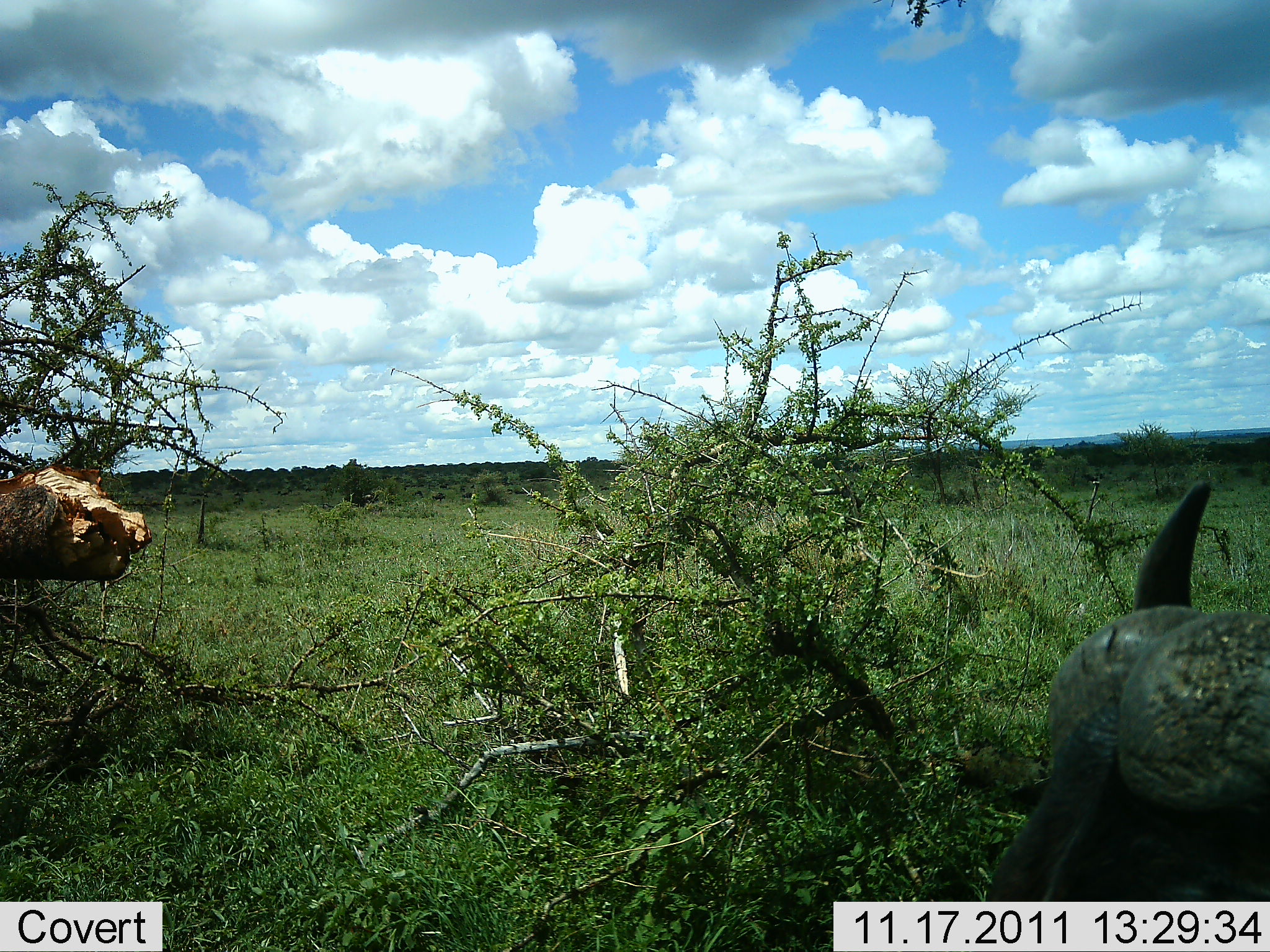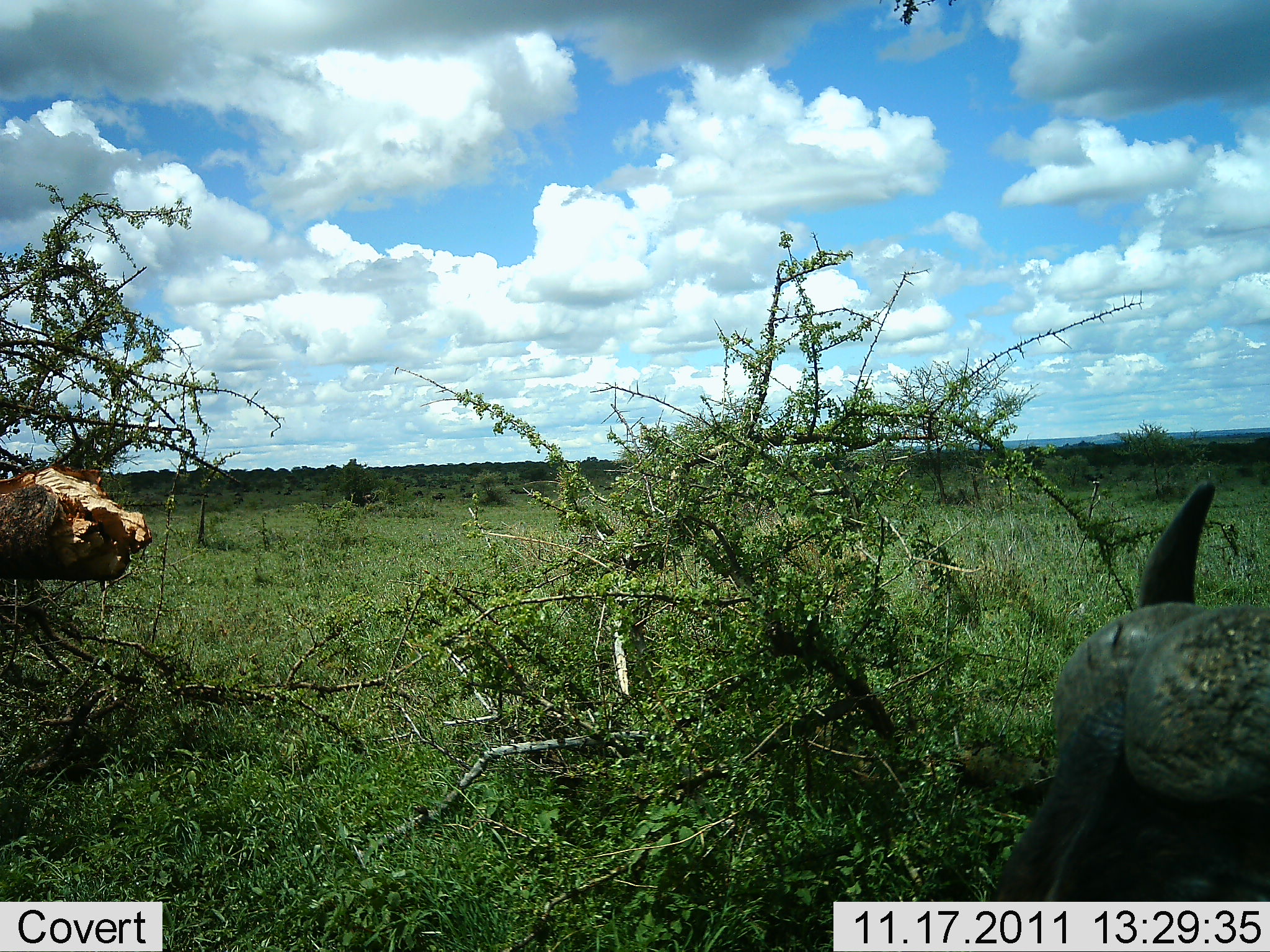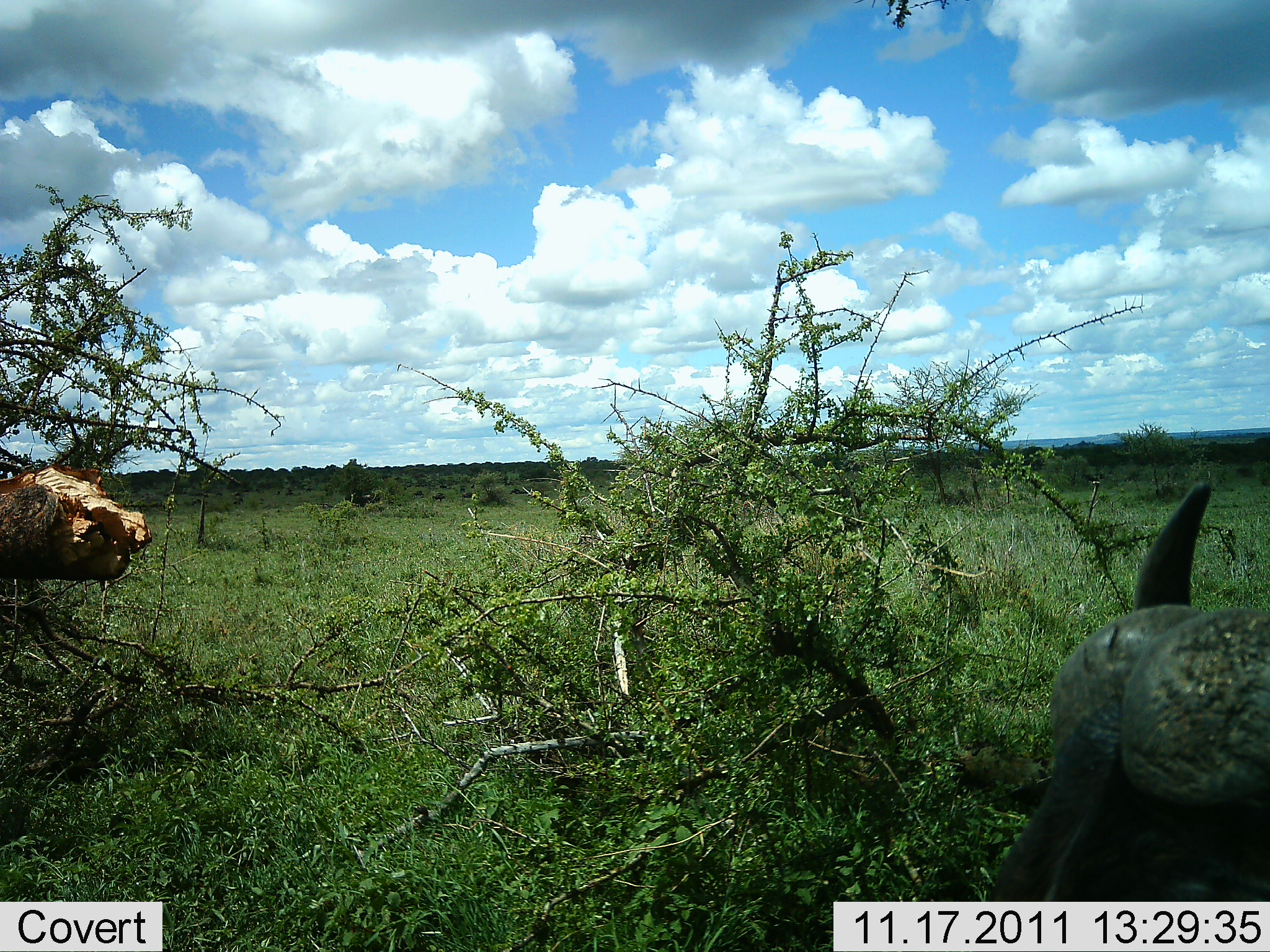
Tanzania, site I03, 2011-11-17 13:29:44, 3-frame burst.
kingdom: Animalia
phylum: Chordata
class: Mammalia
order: Artiodactyla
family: Bovidae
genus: Syncerus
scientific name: Syncerus caffer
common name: cape buffalo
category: buffalo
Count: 1.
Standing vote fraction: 36%.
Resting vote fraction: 45%.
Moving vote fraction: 0%.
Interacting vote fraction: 0%.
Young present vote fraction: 0%.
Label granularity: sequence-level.